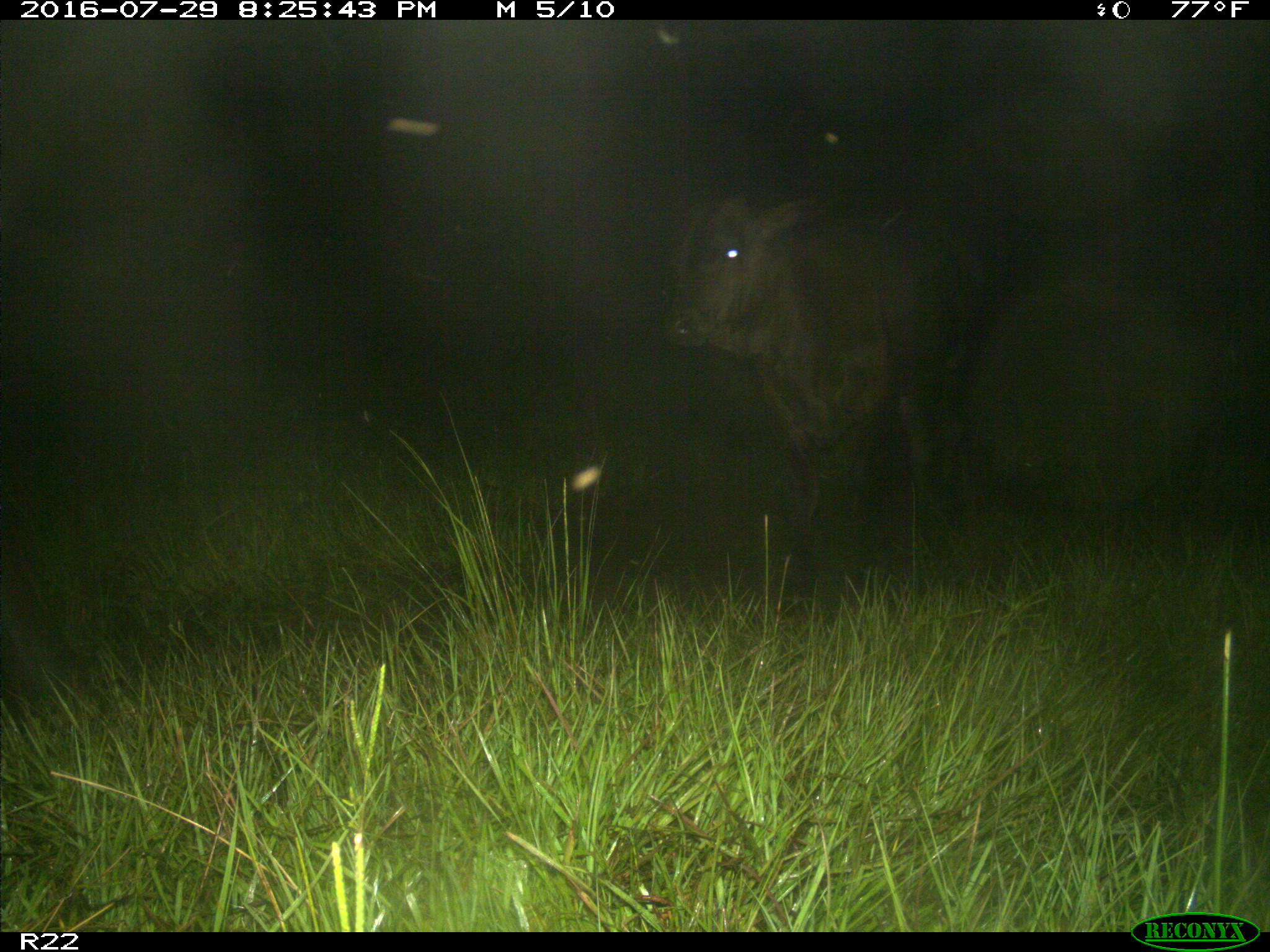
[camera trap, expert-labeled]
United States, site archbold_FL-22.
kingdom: Animalia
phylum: Chordata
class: Mammalia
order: Artiodactyla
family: Bovidae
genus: Bos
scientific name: Bos taurus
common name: domestic cow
Bos taurus (domestic cow).